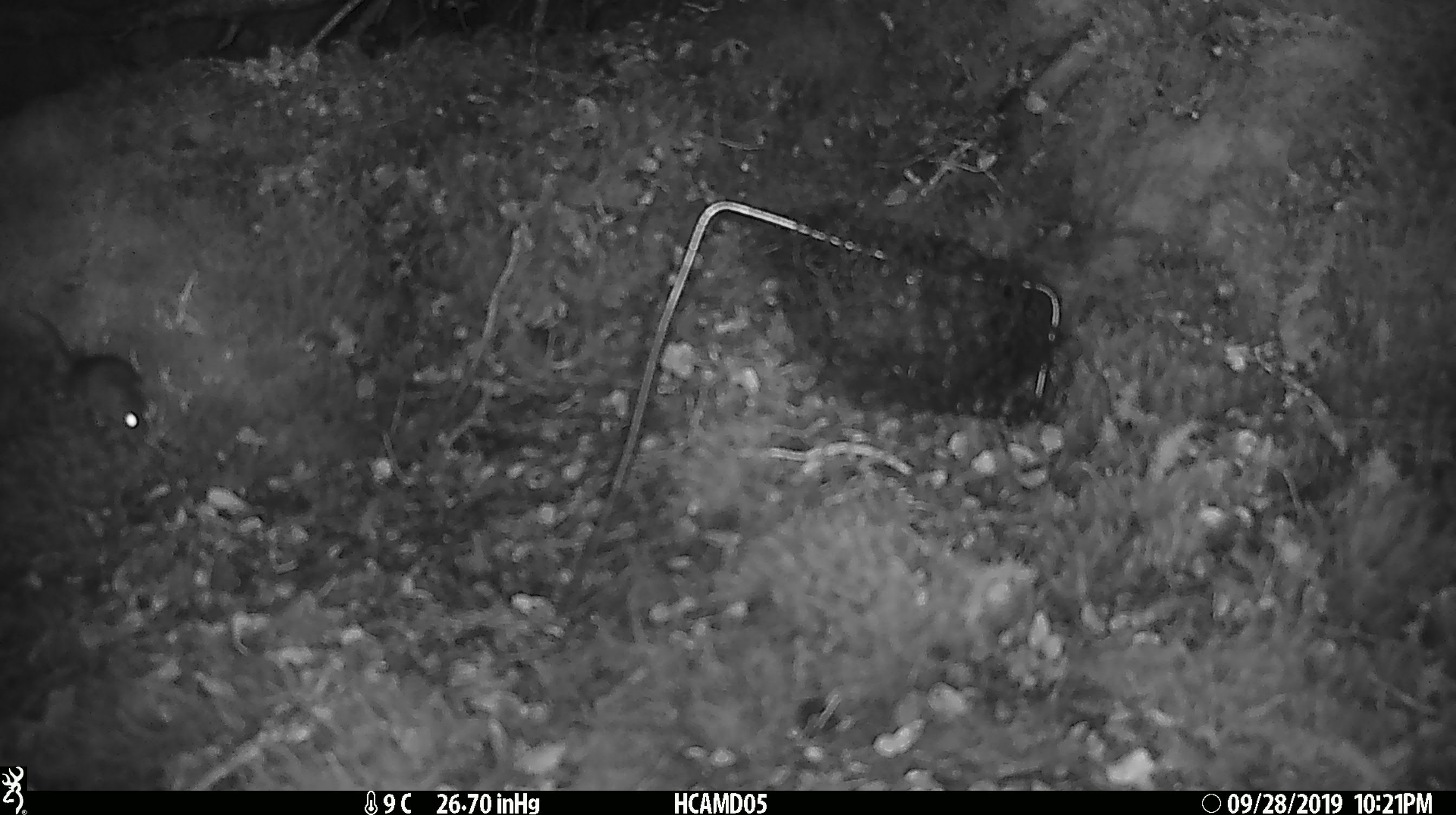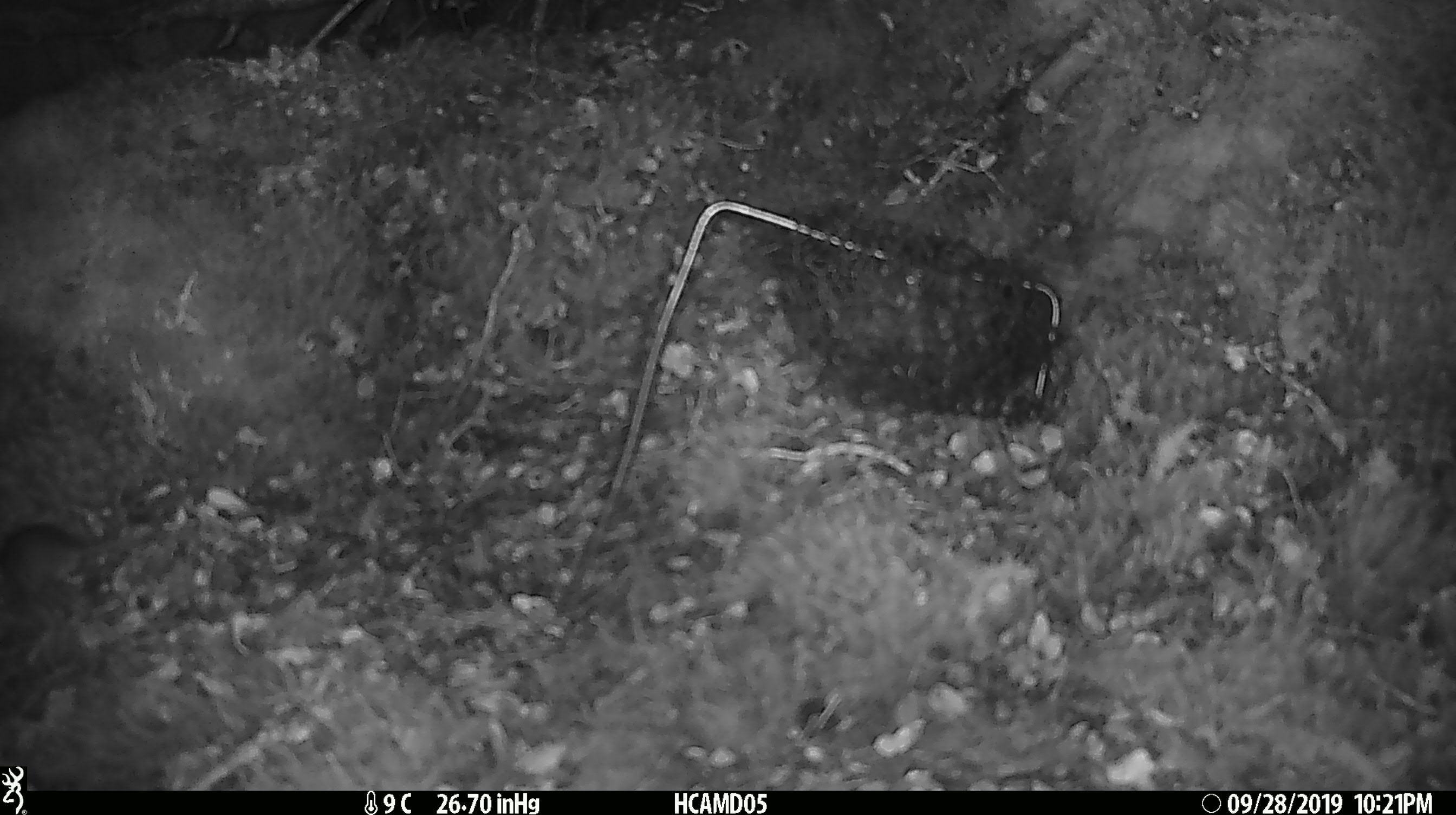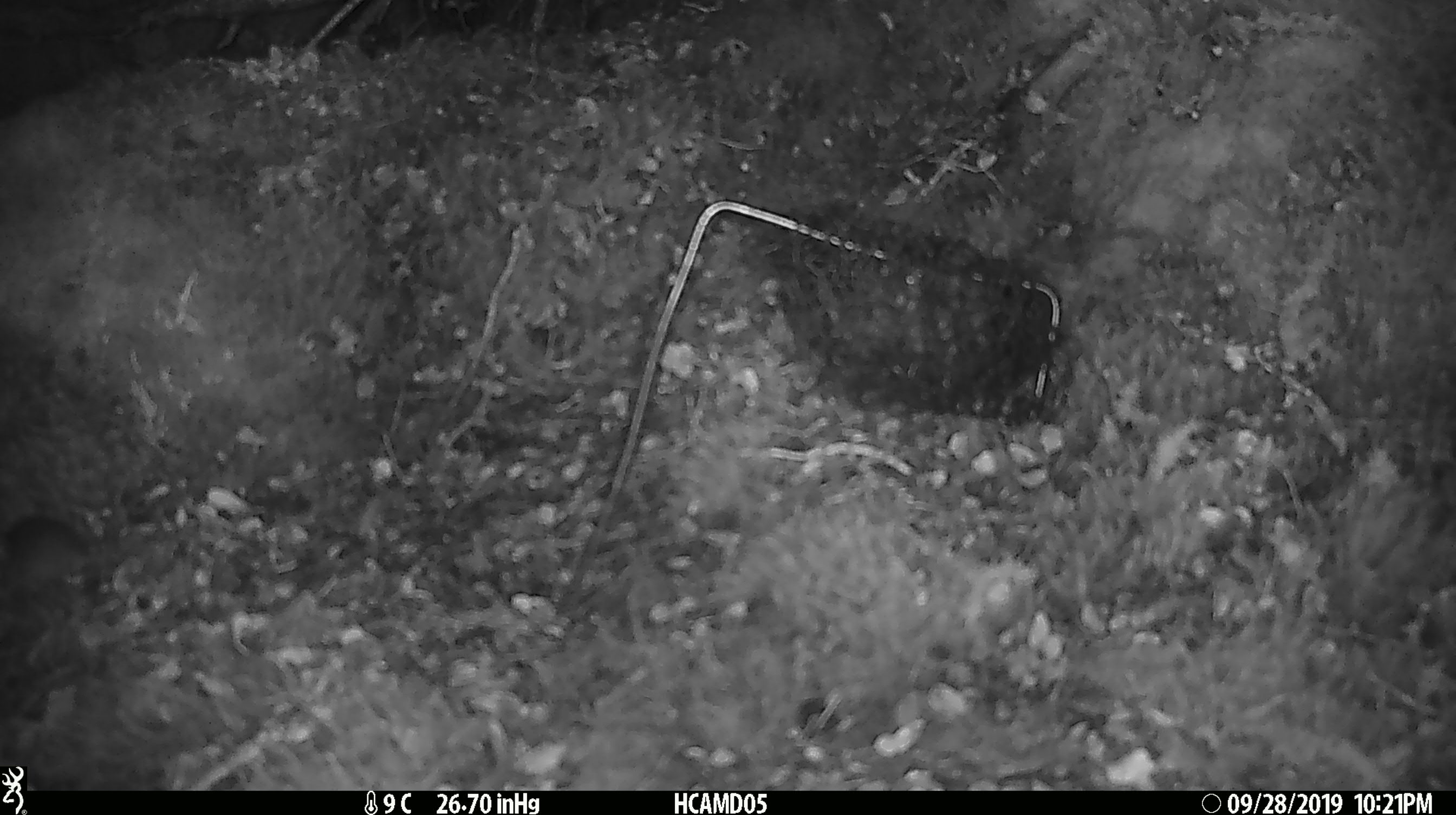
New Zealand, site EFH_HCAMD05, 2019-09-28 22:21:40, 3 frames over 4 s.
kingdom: Animalia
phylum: Chordata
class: Mammalia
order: Rodentia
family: Muridae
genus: Mus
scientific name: Mus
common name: mouse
Mouse (Mus).